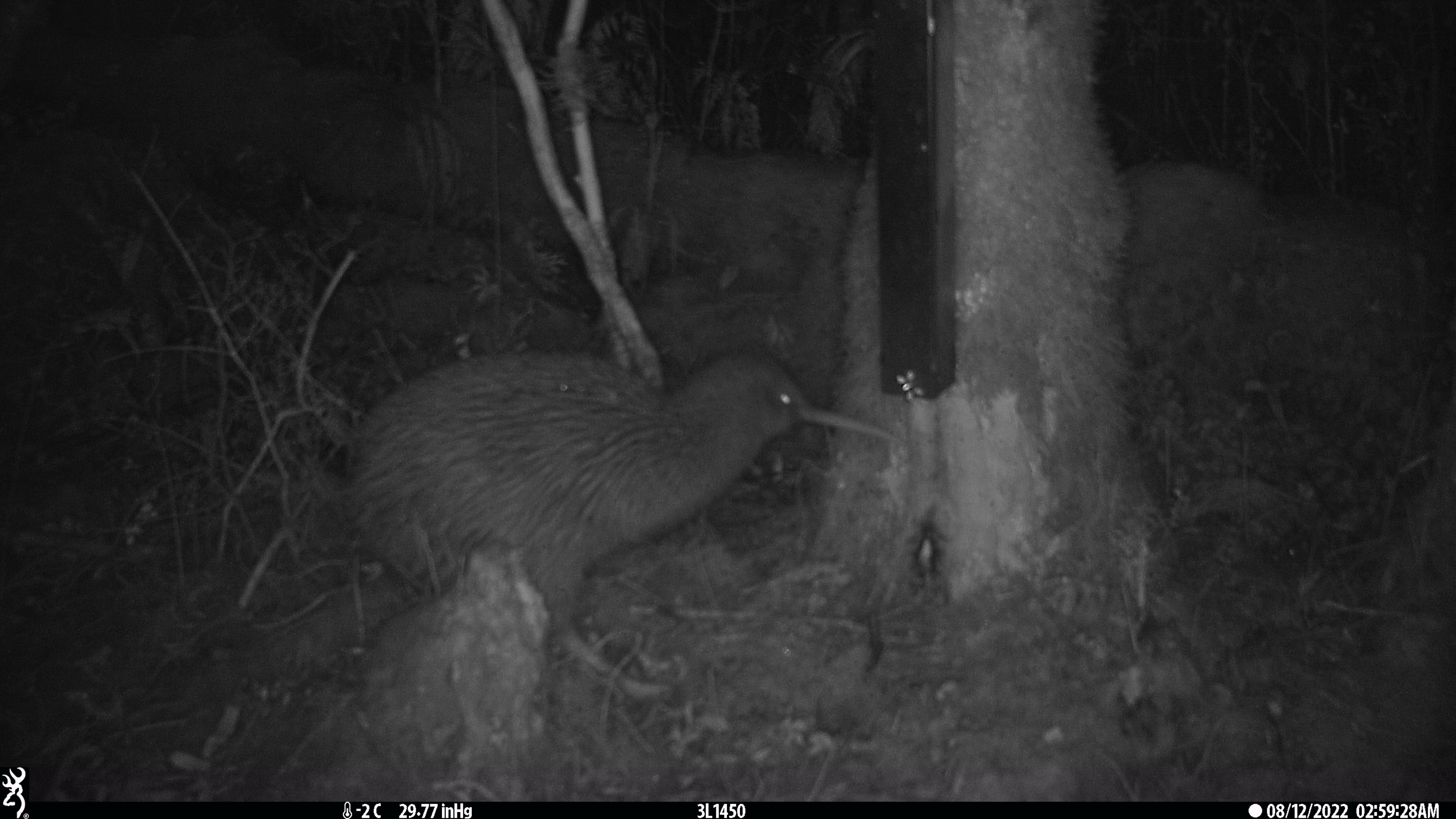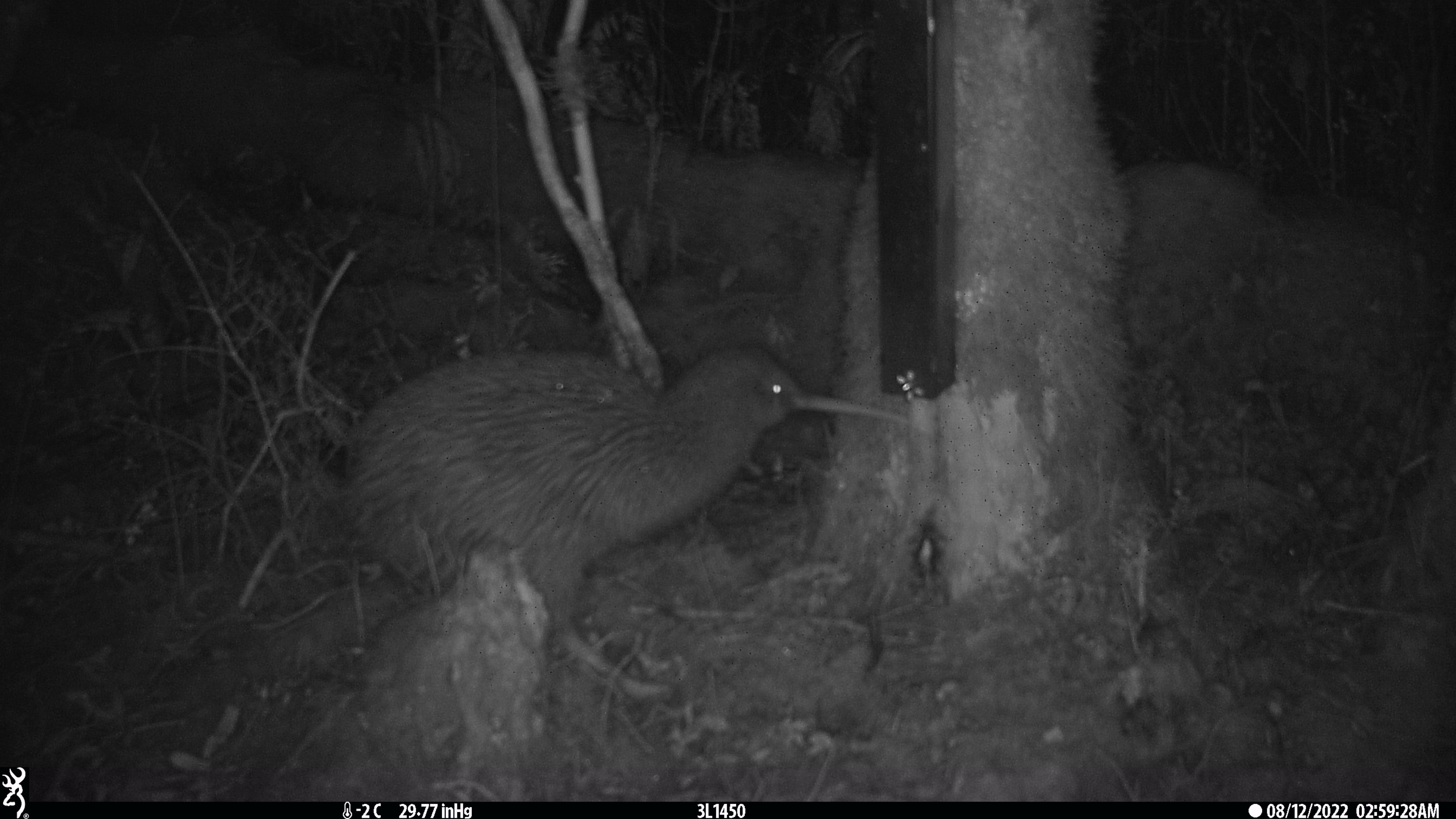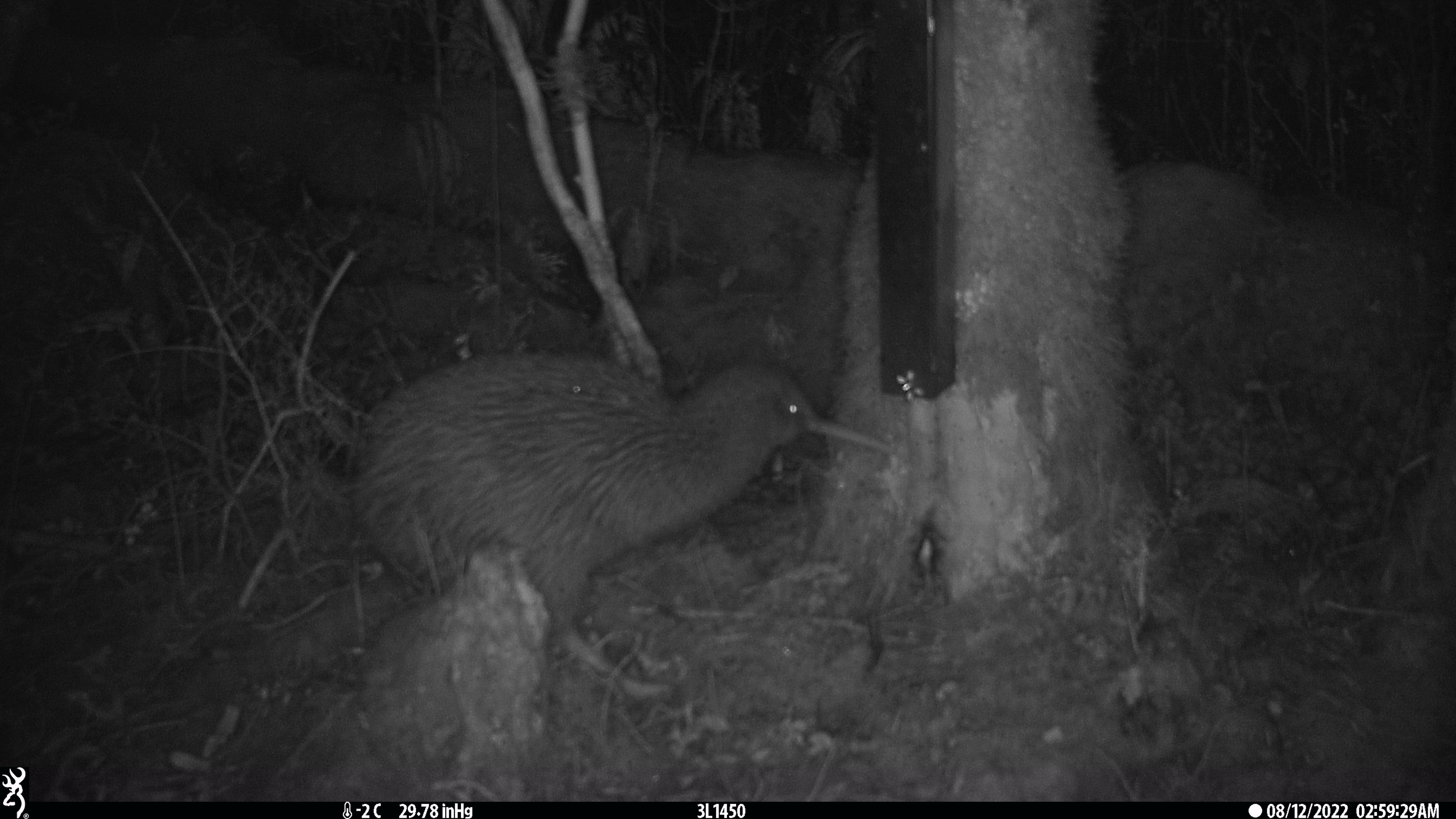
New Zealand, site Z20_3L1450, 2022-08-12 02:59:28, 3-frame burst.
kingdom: Animalia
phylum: Chordata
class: Aves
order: Apterygiformes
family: Apterygidae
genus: Apteryx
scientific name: Apteryx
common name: kiwi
Kiwi (Apteryx).